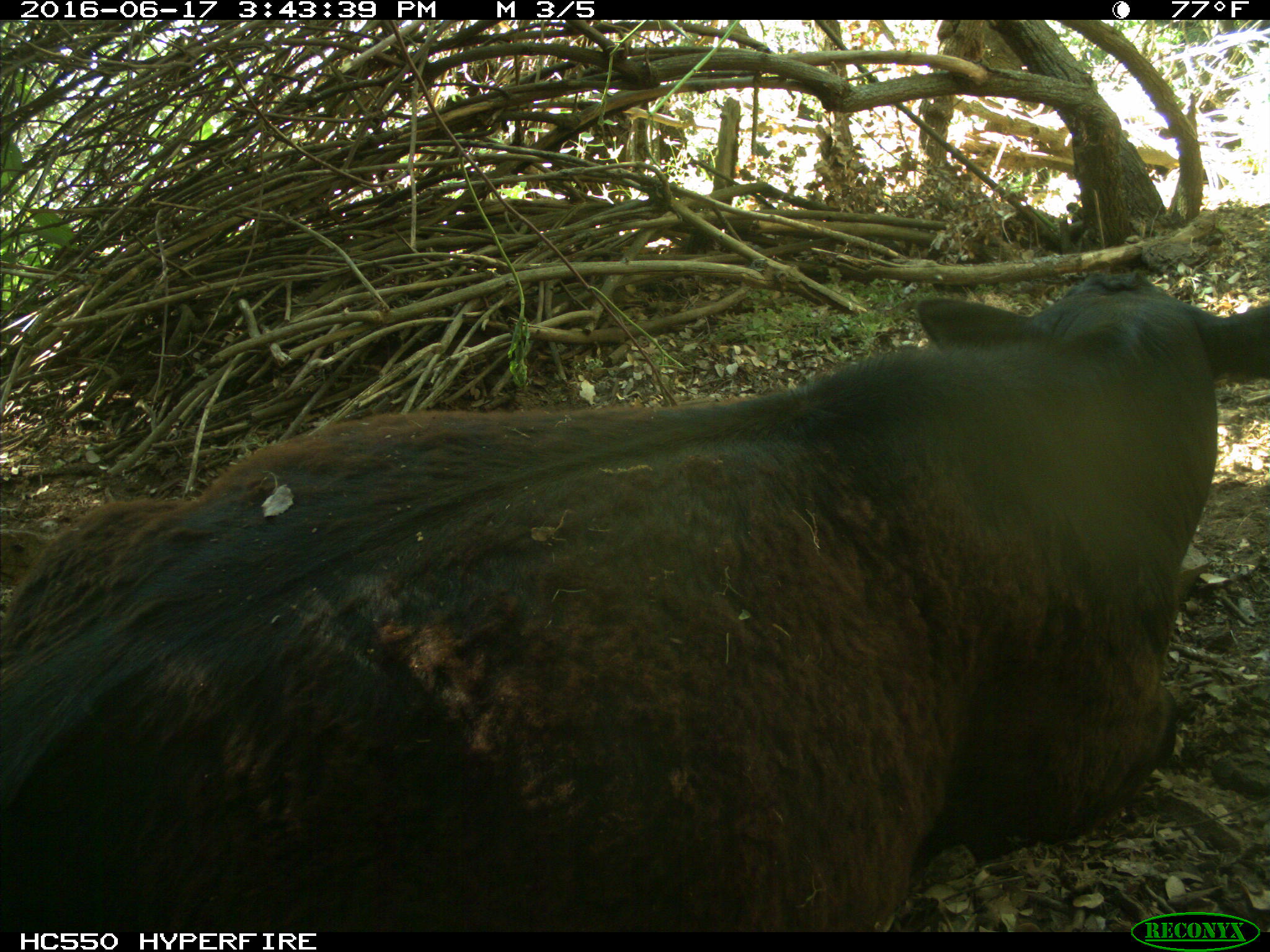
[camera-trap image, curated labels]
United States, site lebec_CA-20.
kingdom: Animalia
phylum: Chordata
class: Mammalia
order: Artiodactyla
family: Bovidae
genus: Bos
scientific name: Bos taurus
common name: domestic cow